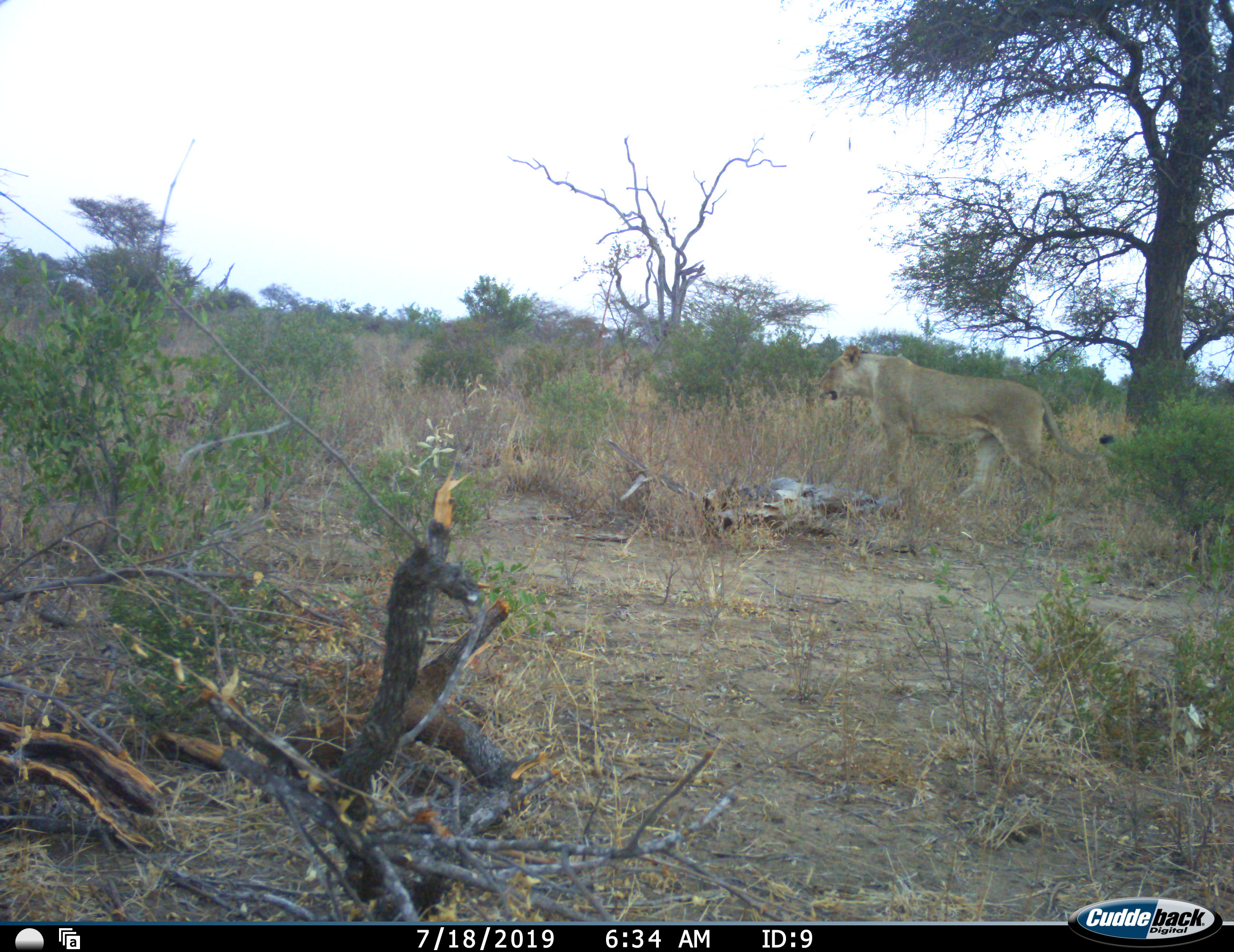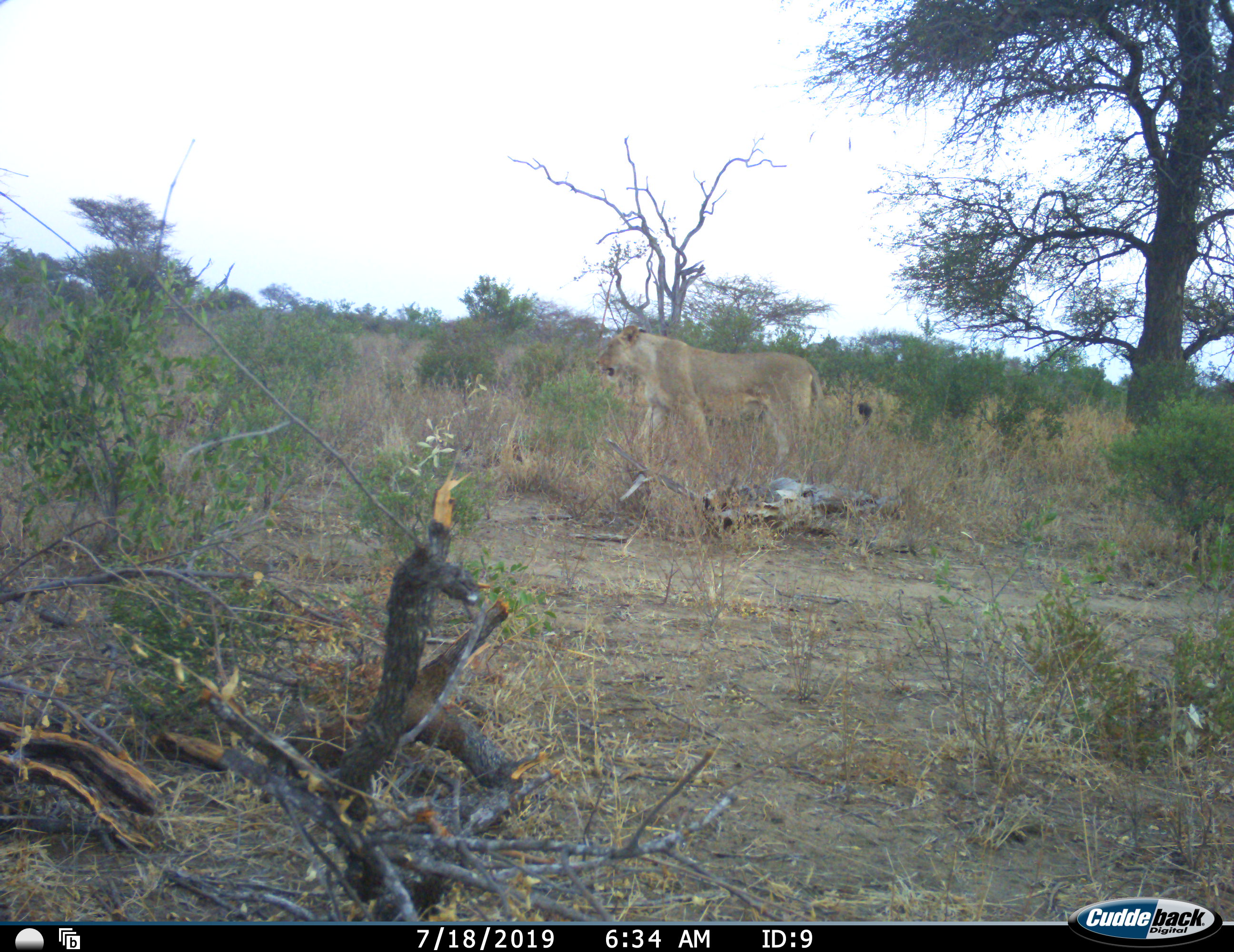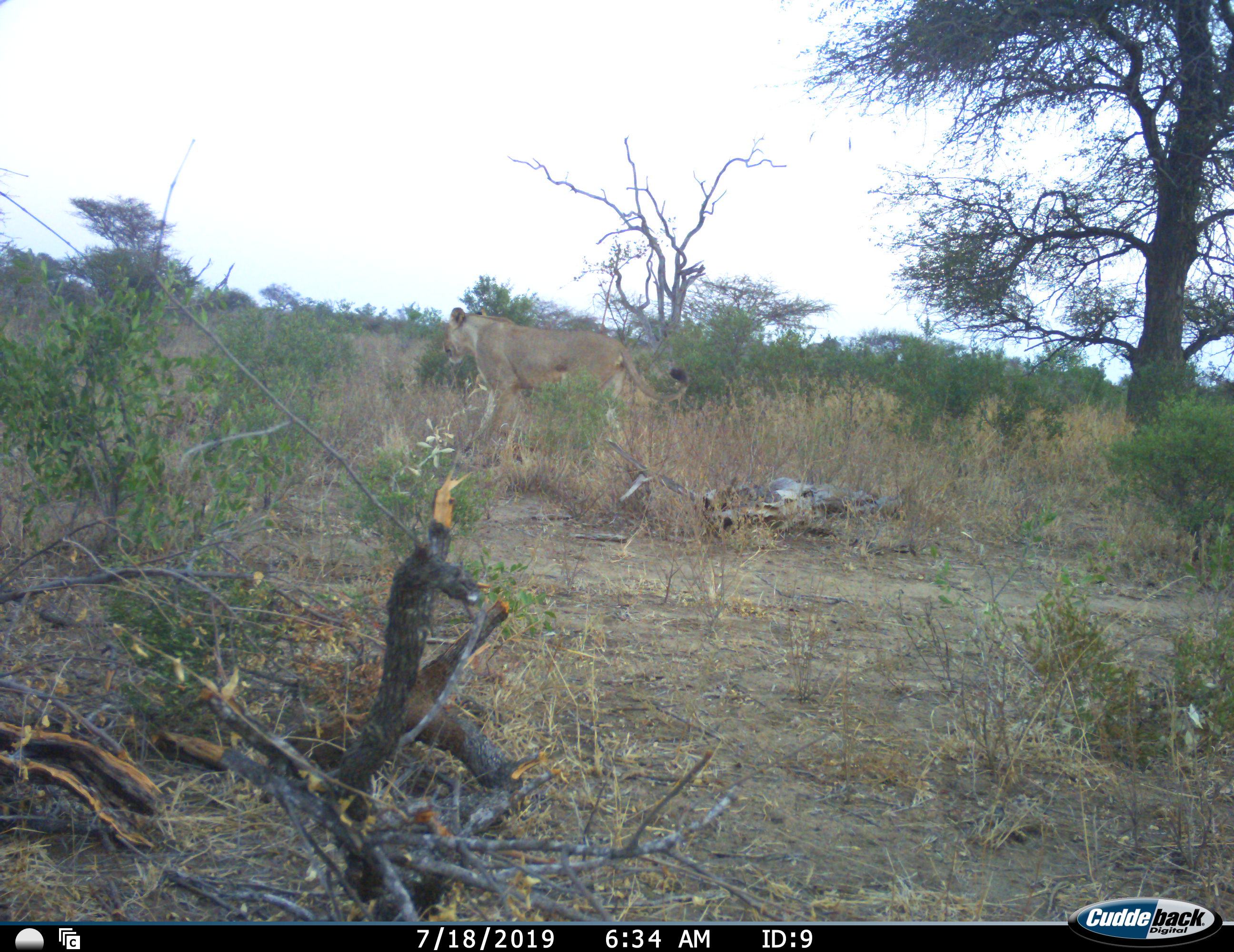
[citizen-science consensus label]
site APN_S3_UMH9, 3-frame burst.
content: unidentified animal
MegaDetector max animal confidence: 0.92